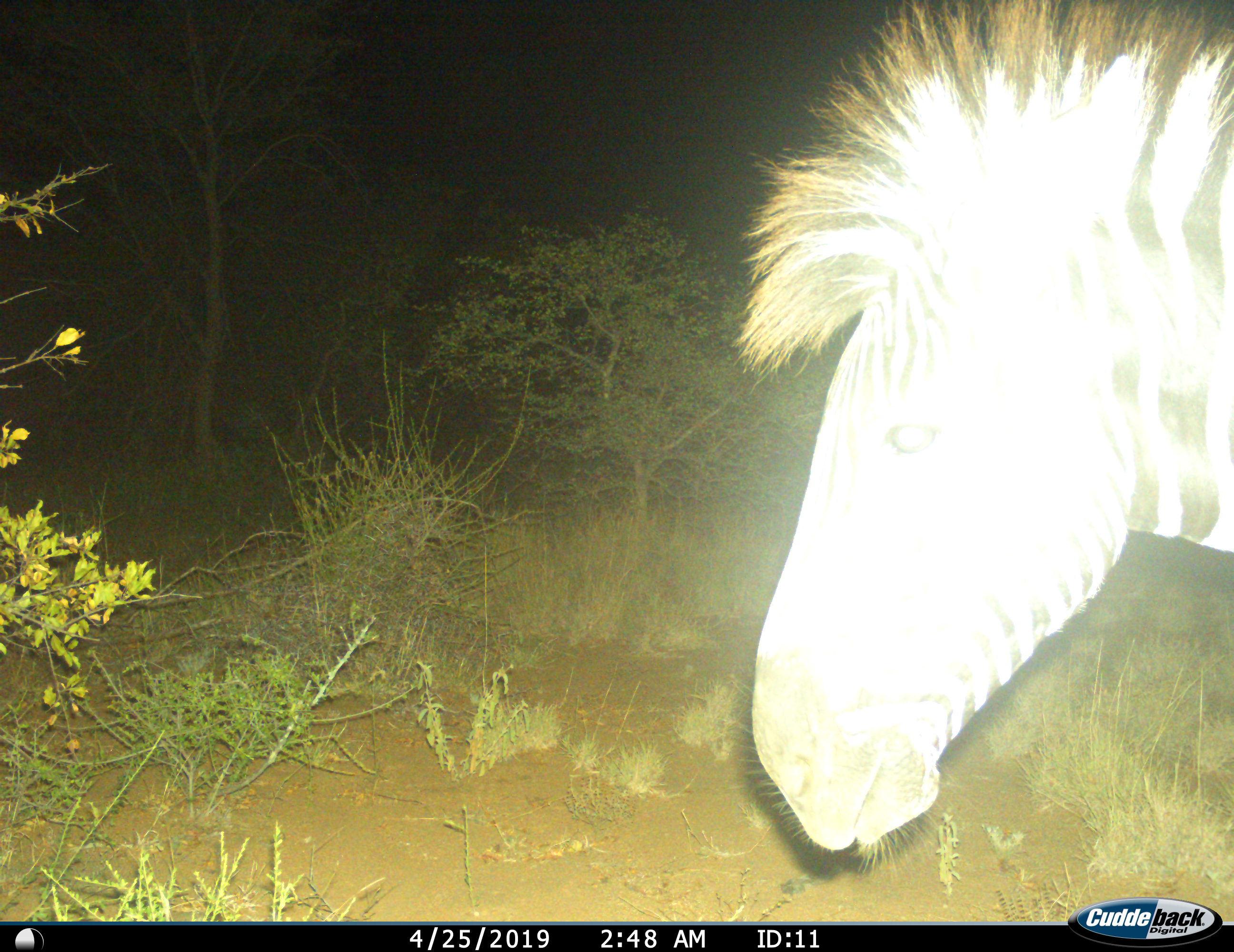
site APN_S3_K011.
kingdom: Animalia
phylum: Chordata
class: Mammalia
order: Perissodactyla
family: Equidae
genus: Equus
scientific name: Equus quagga burchellii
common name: burchell's zebra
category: zebraburchells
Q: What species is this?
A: Zebraburchells (burchell's zebra) (Equus quagga burchellii).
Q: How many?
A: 1.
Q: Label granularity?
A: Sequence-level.